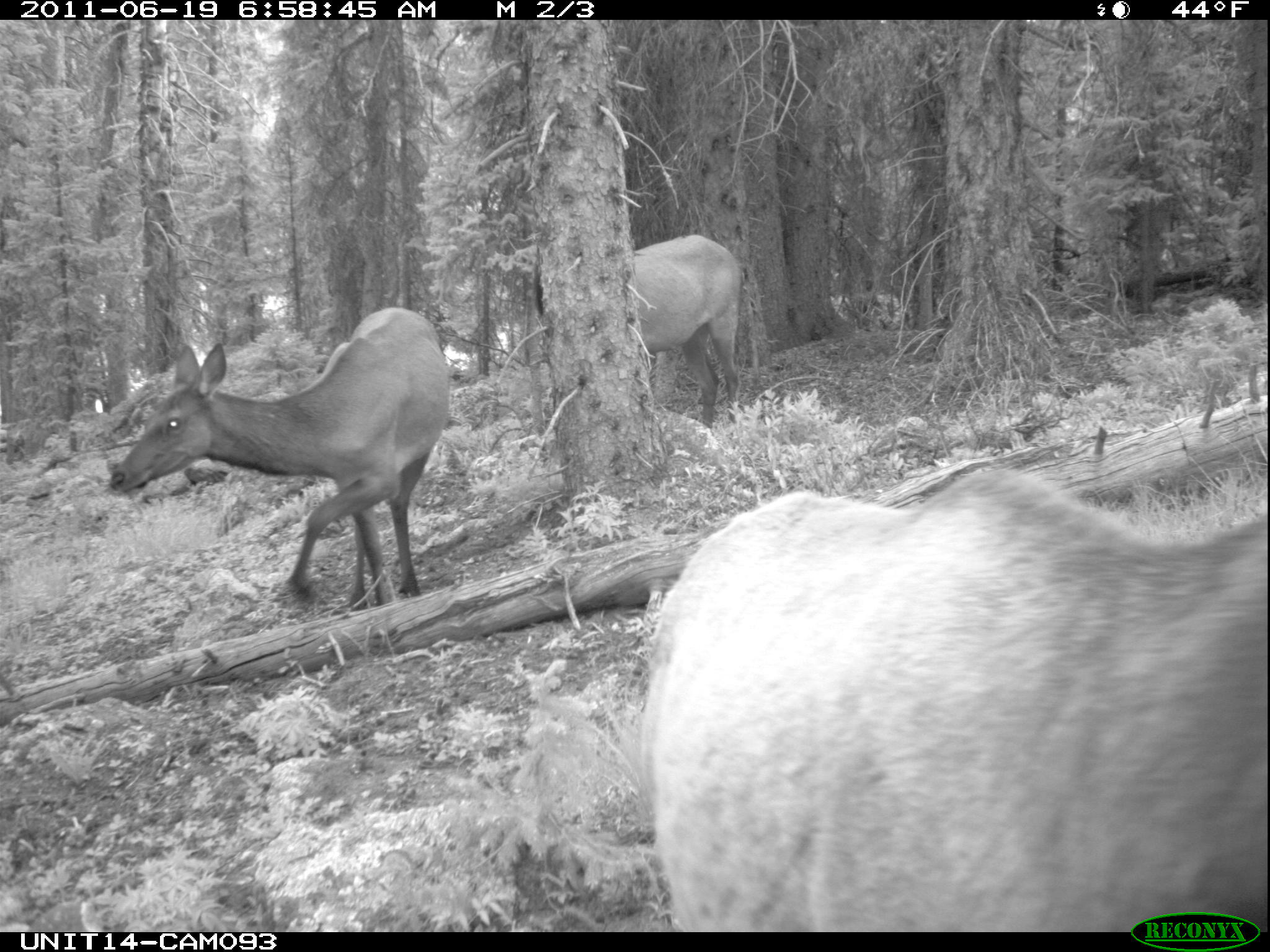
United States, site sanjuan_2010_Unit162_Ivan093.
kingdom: Animalia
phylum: Chordata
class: Mammalia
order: Artiodactyla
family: Cervidae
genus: Cervus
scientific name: Cervus elaphus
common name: red deer